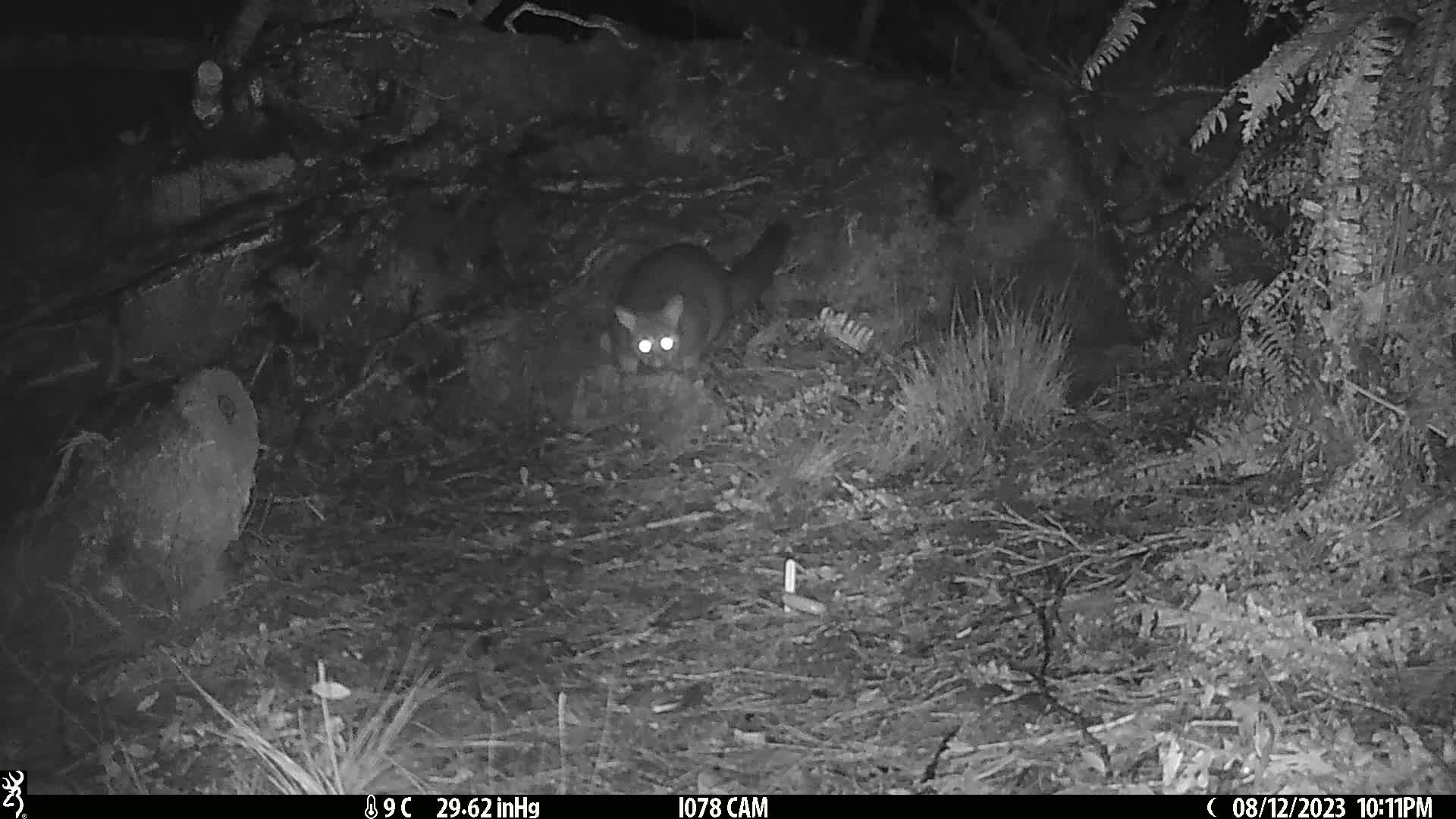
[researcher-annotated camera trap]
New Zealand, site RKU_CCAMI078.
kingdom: Animalia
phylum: Chordata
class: Mammalia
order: Diprotodontia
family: Phalangeridae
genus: Trichosurus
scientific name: Trichosurus vulpecula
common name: common brushtail possum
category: possum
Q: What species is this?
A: Possum (common brushtail possum) (Trichosurus vulpecula).